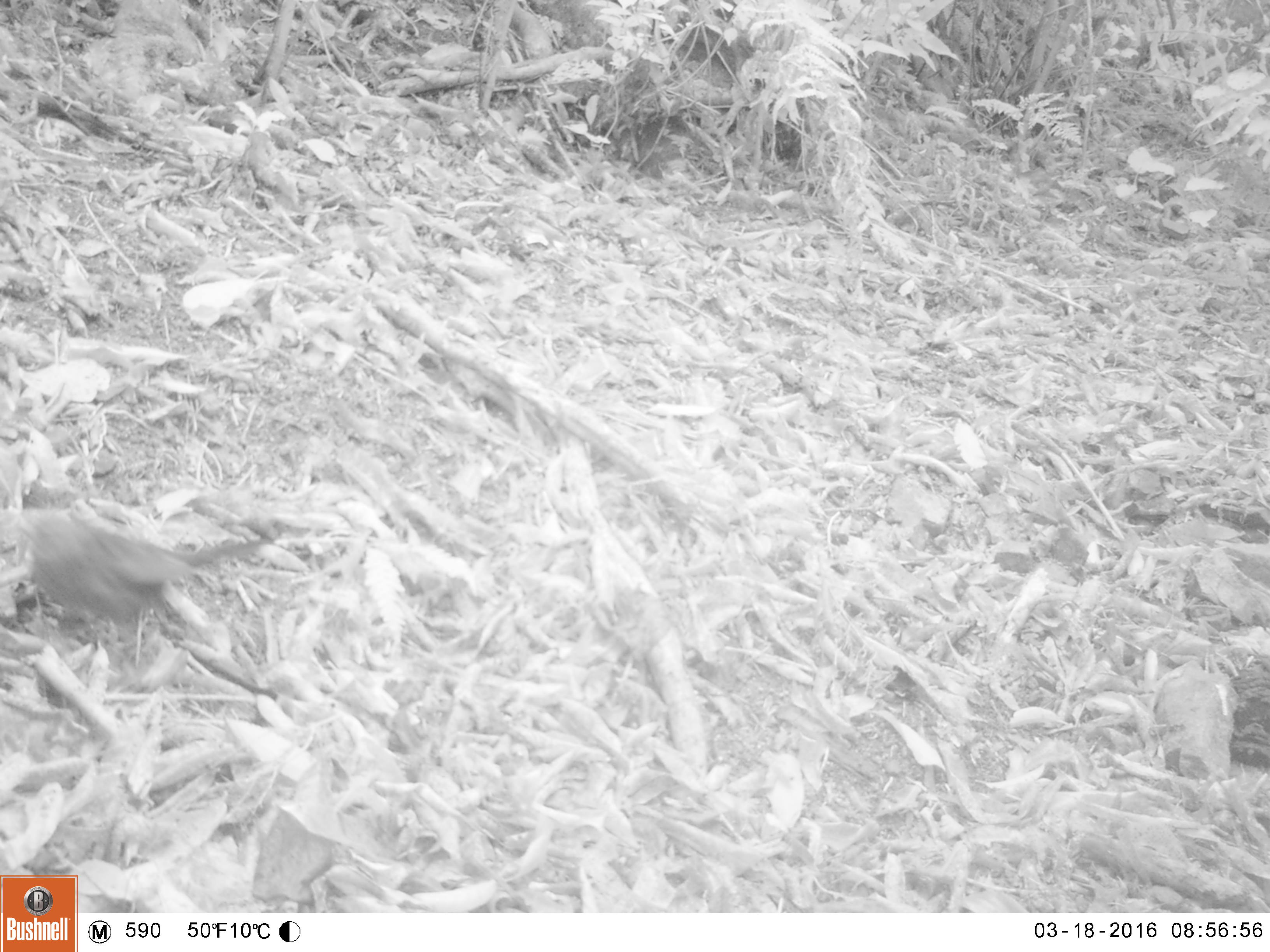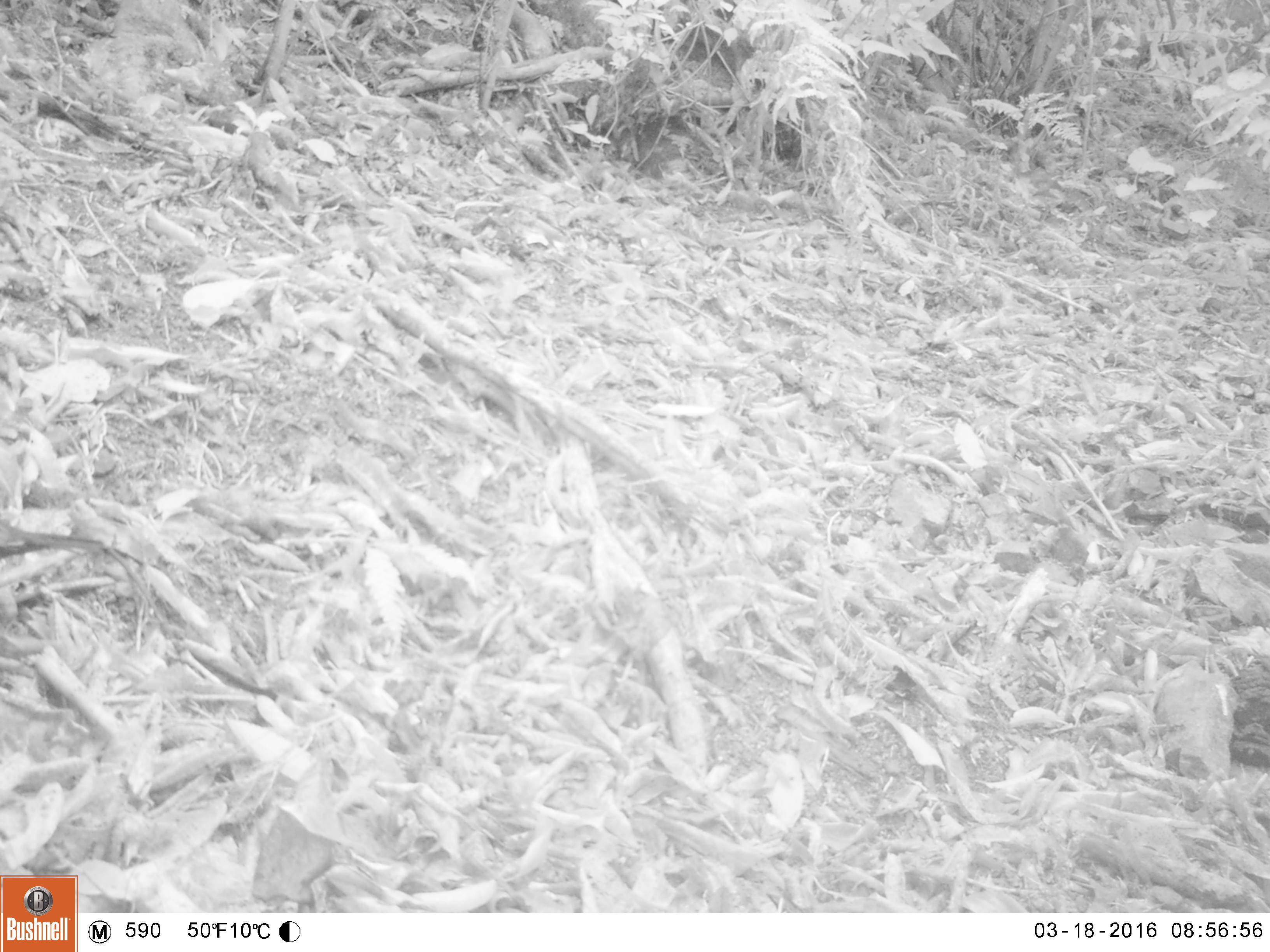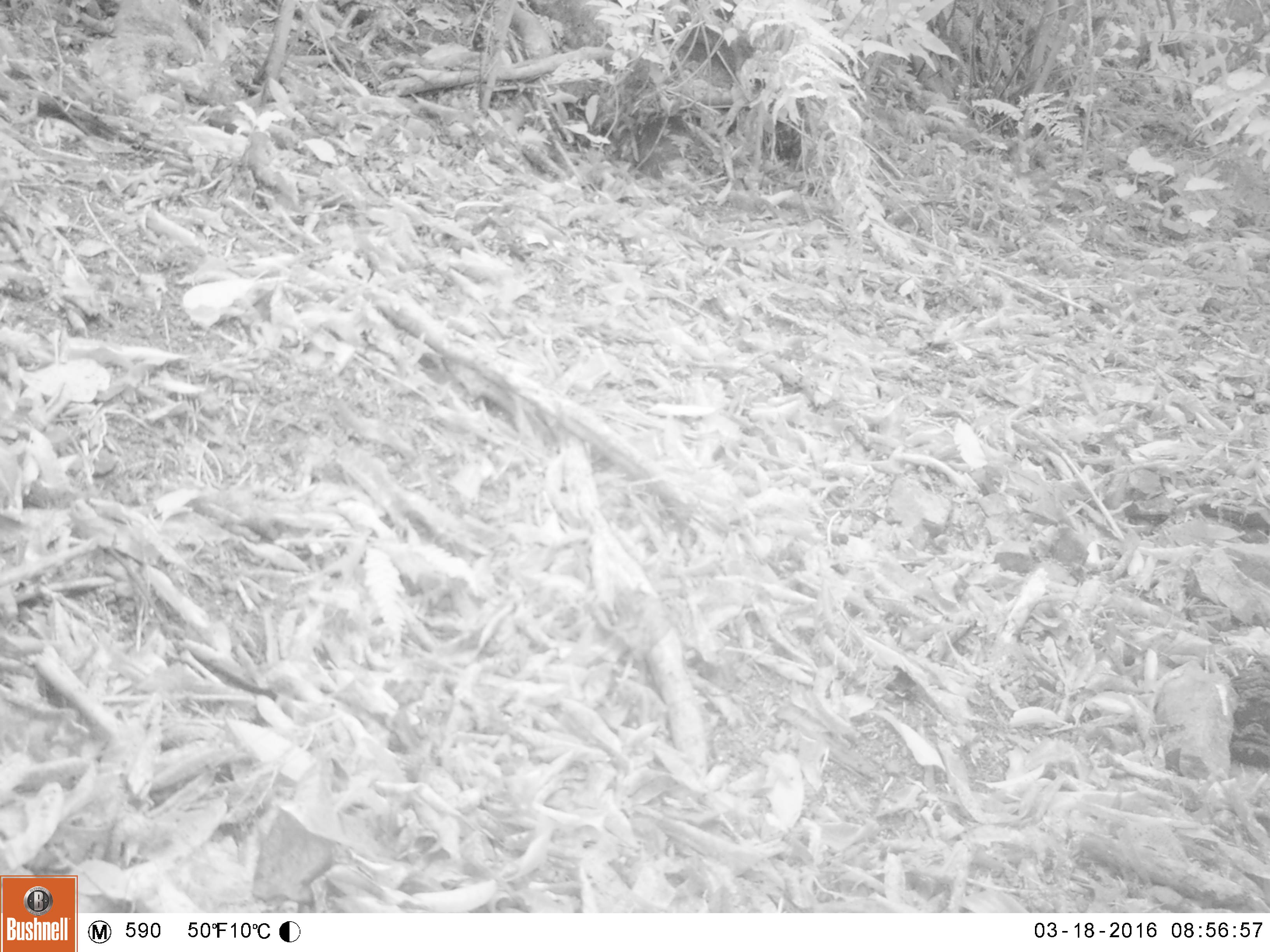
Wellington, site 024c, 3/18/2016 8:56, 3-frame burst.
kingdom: Animalia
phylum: Chordata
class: Aves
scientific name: Aves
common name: bird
Bird (Aves).